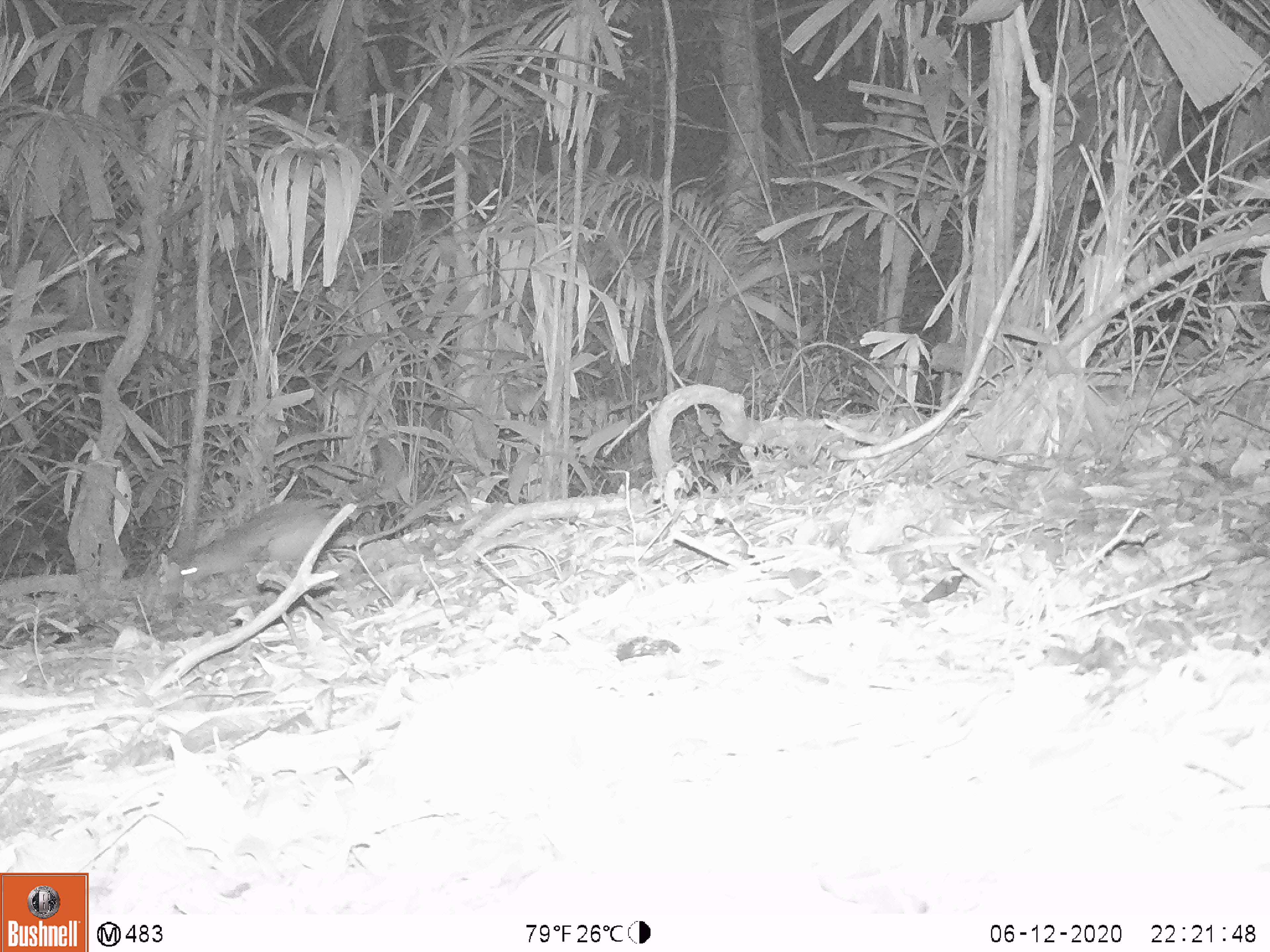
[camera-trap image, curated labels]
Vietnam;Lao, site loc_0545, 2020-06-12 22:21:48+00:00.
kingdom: Animalia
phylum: Chordata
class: Mammalia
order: Rodentia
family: Hystricidae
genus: Atherurus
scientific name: Atherurus macrourus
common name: asiatic brush-tailed porcupine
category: asiatic brush tailed porcupine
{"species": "asiatic brush tailed porcupine (asiatic brush-tailed porcupine) (Atherurus macrourus)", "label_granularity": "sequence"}